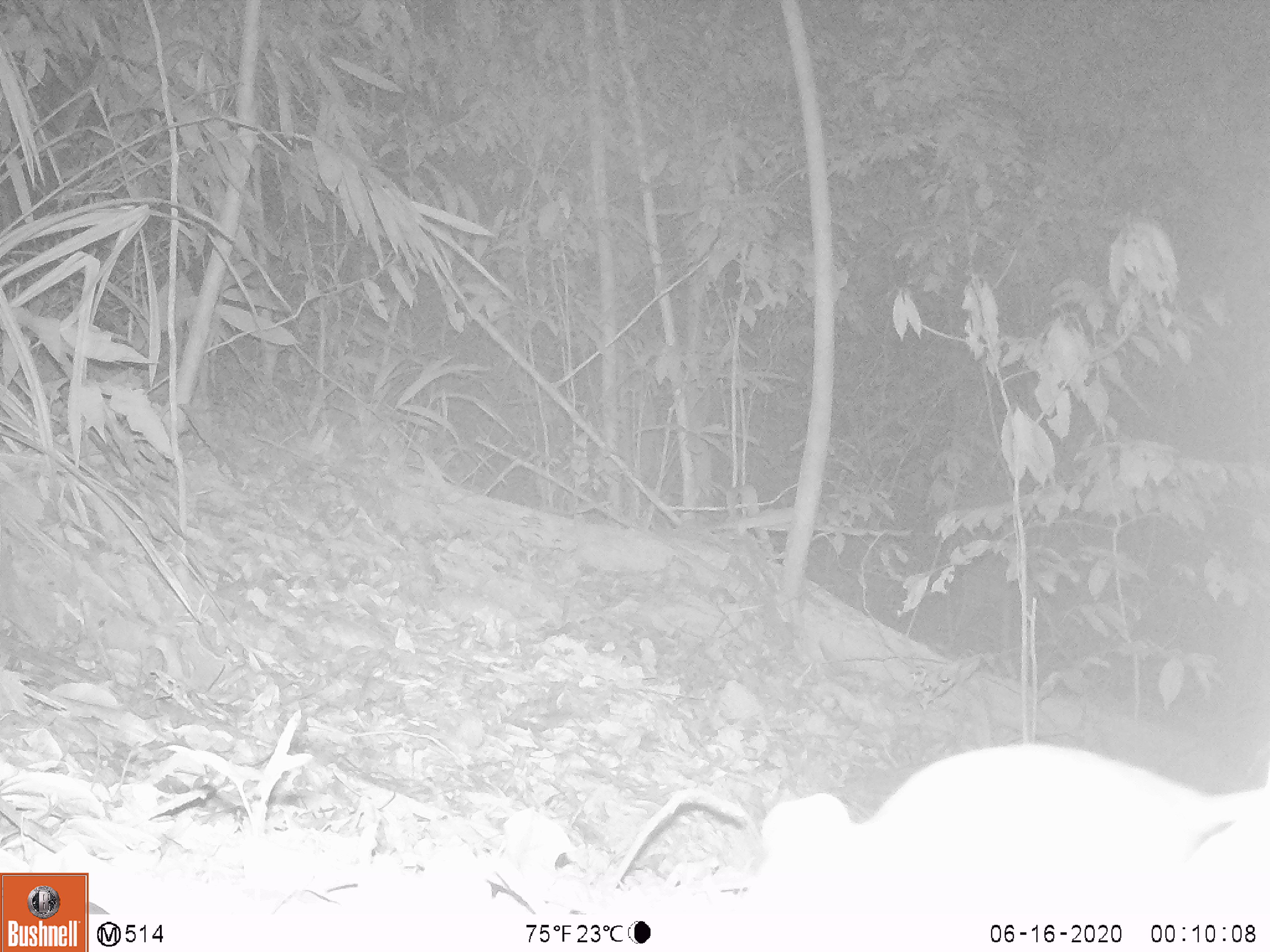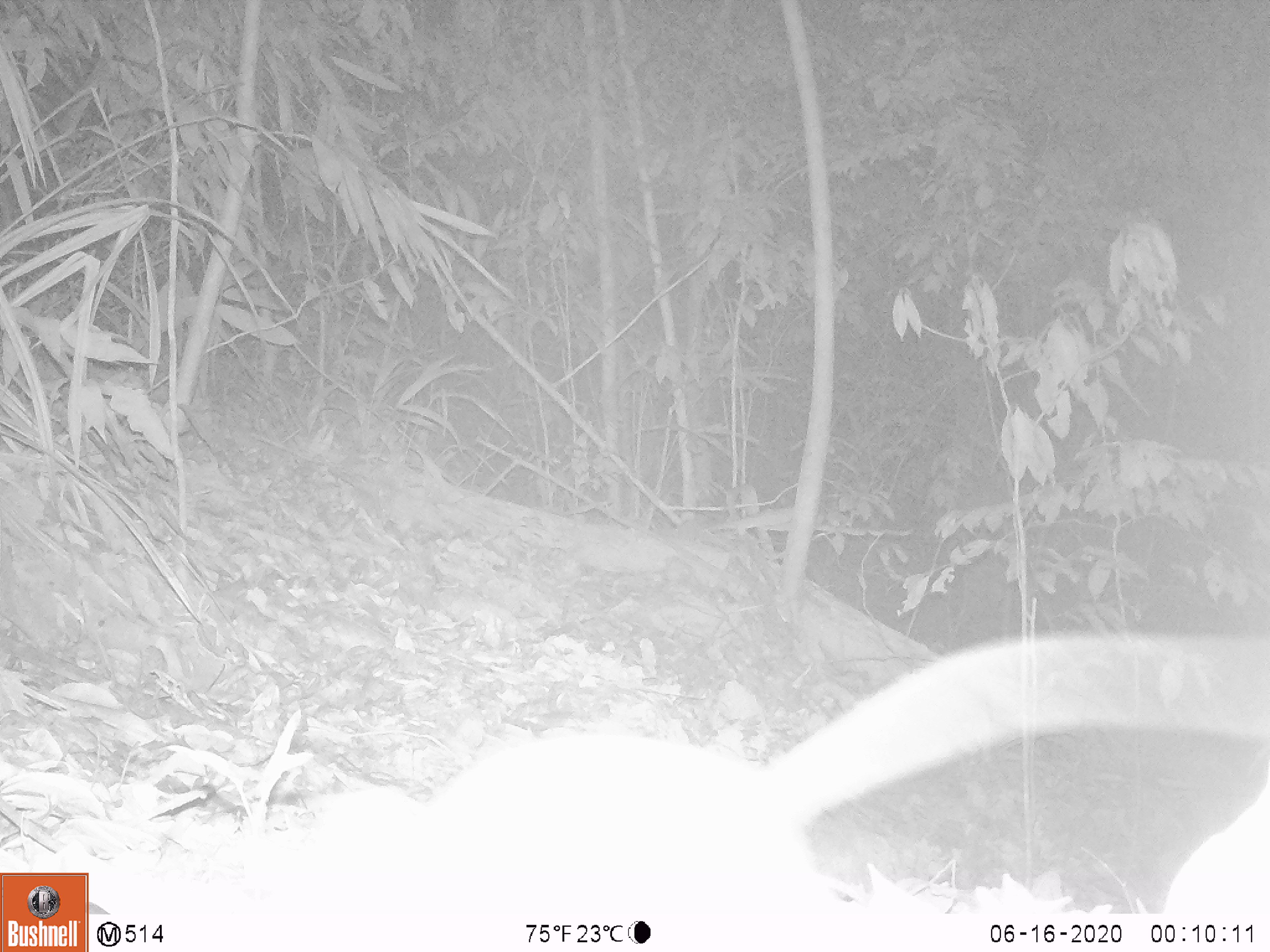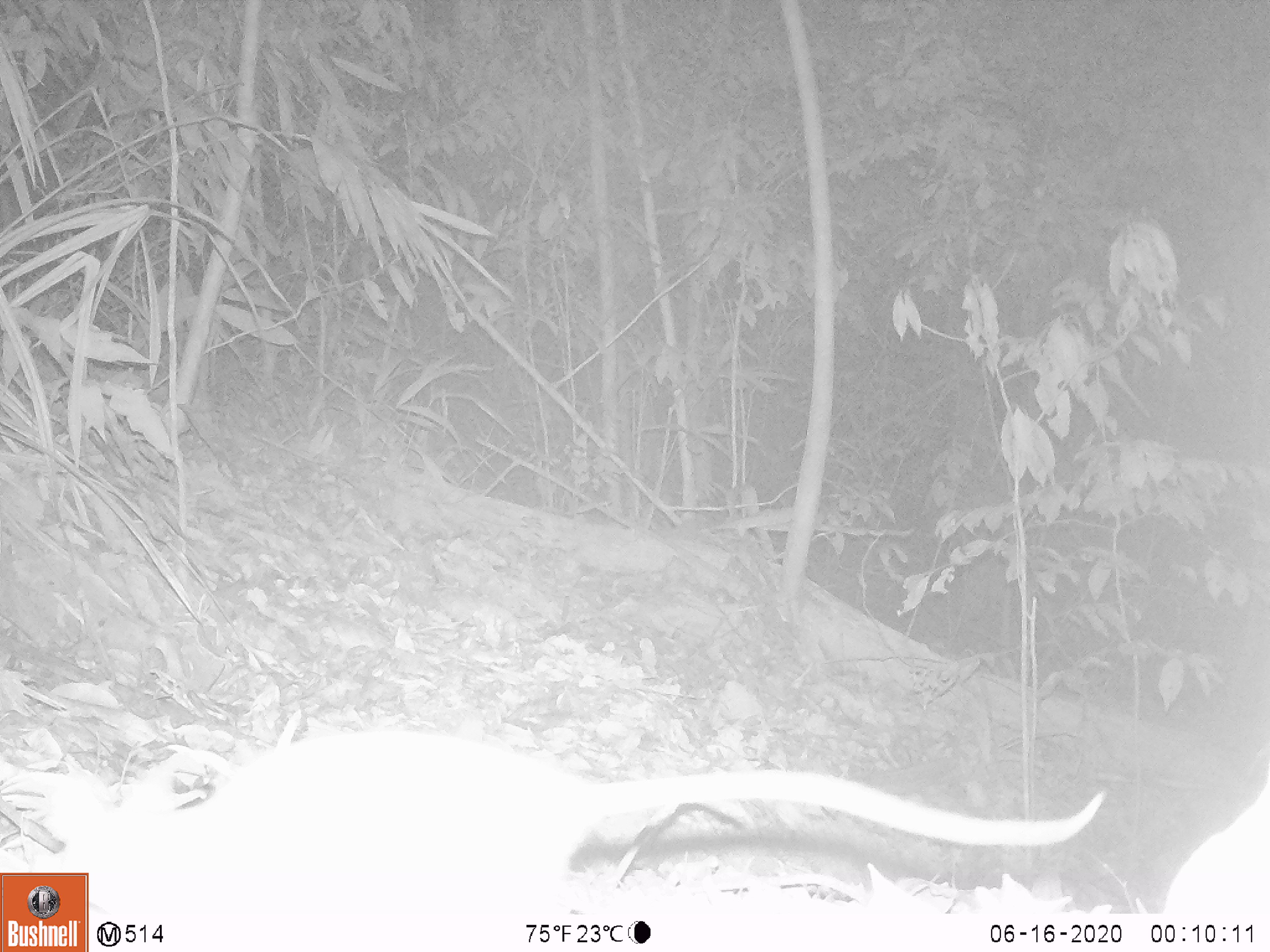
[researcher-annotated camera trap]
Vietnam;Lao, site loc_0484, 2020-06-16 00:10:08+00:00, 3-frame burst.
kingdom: Animalia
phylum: Chordata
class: Mammalia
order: Rodentia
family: Muridae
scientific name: Muridae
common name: old-world mice and rats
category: unidentified murid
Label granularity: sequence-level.